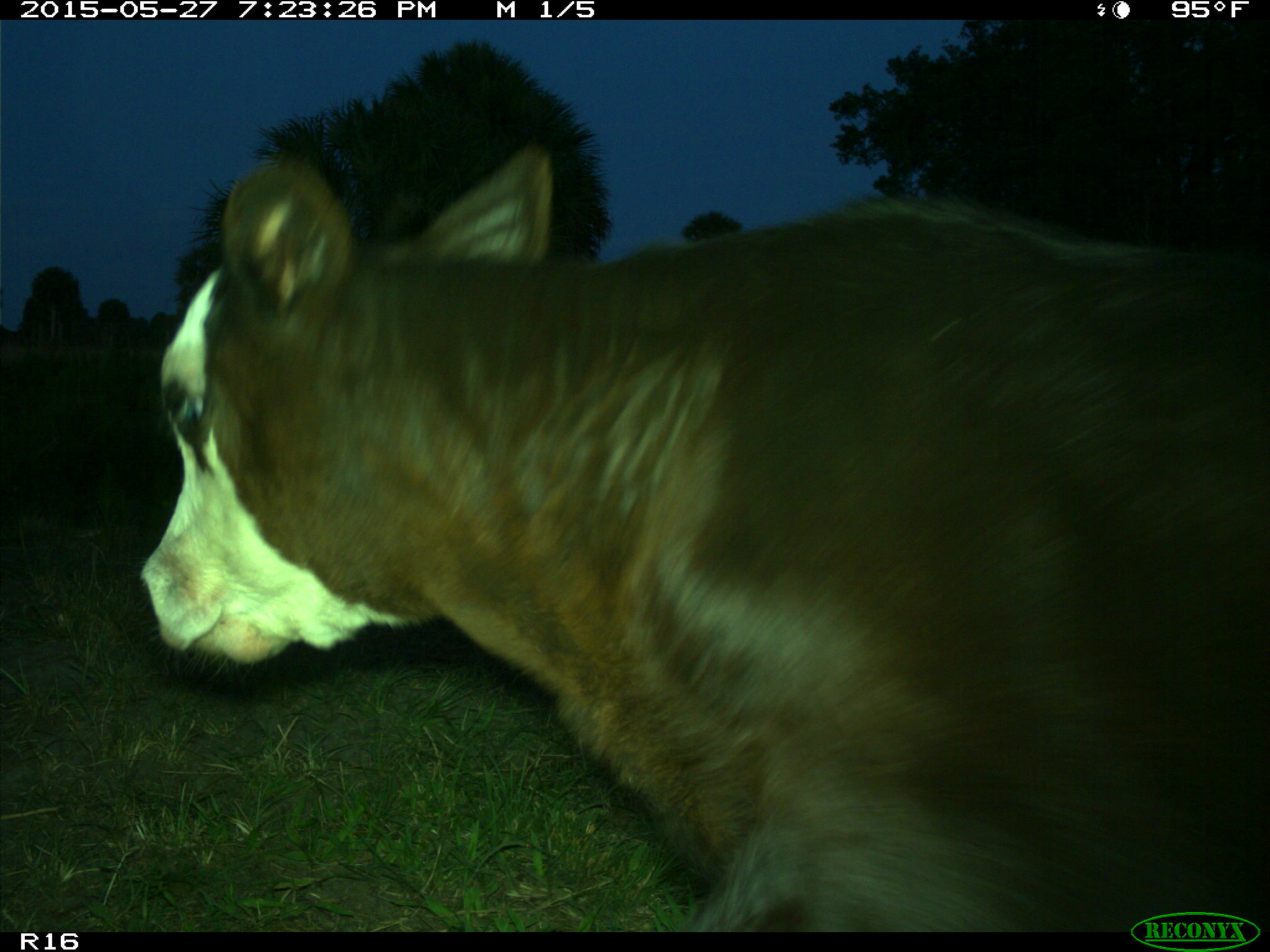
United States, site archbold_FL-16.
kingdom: Animalia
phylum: Chordata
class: Mammalia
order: Artiodactyla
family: Bovidae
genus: Bos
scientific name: Bos taurus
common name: domestic cow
Bos taurus (domestic cow).